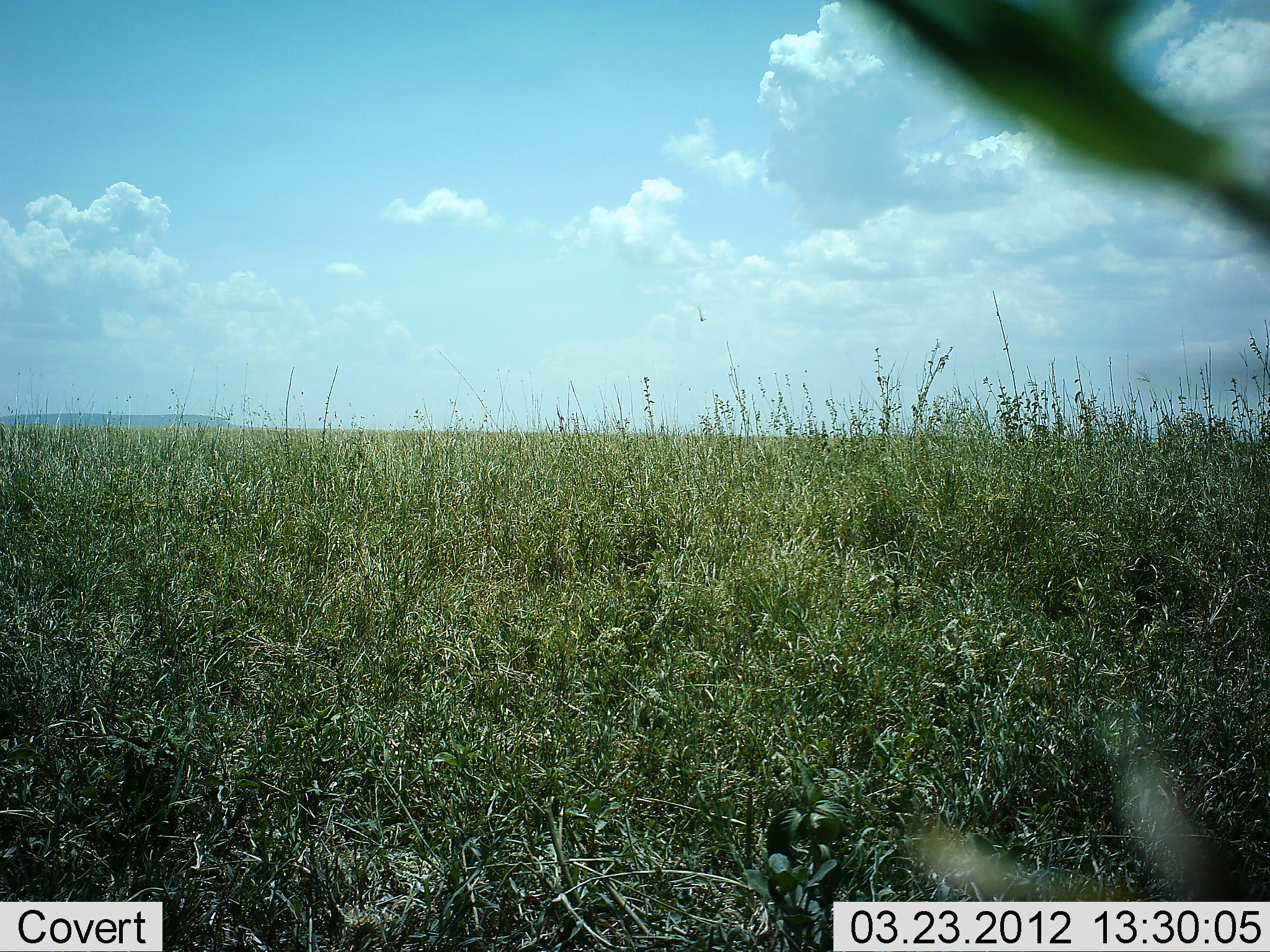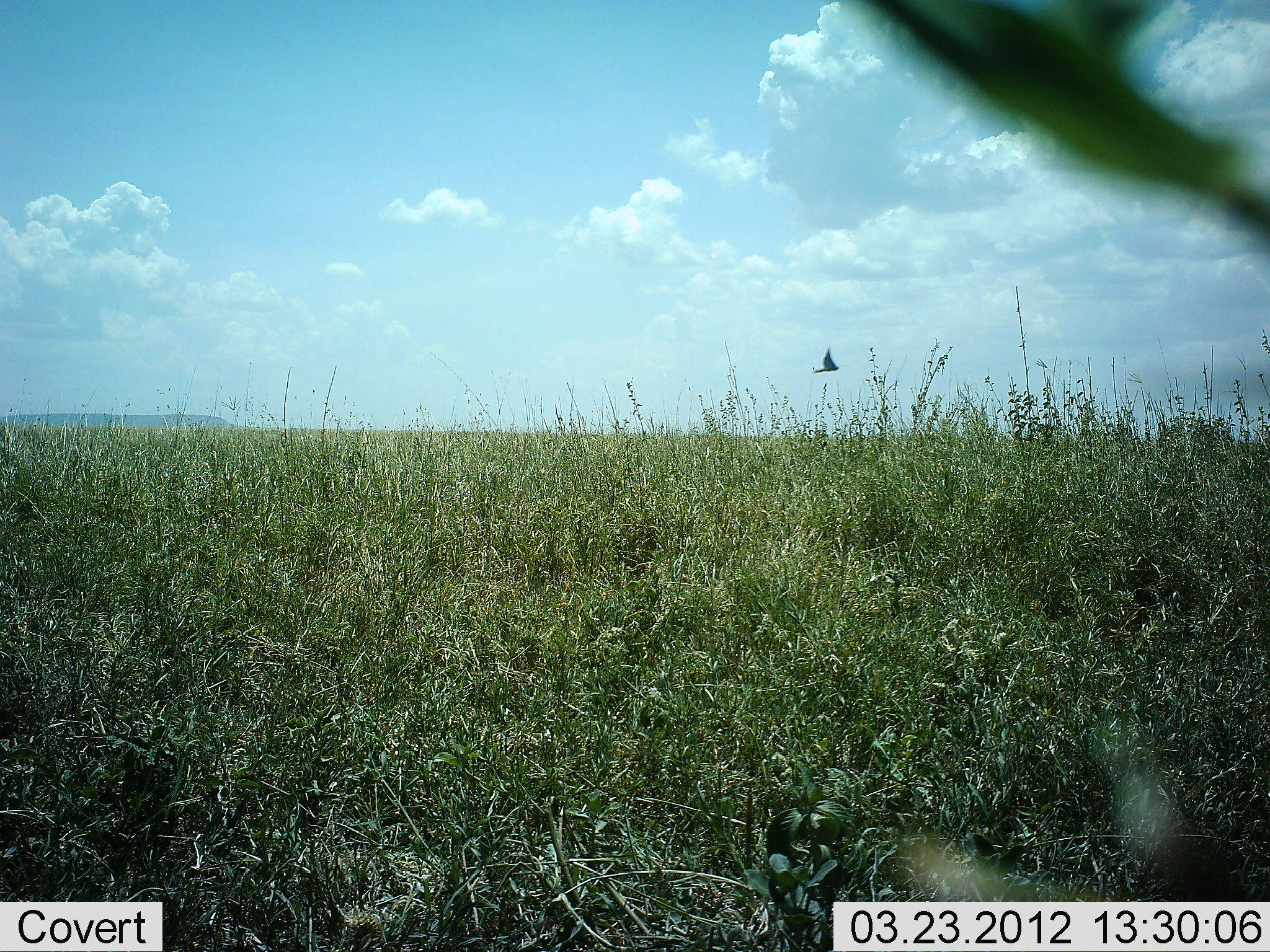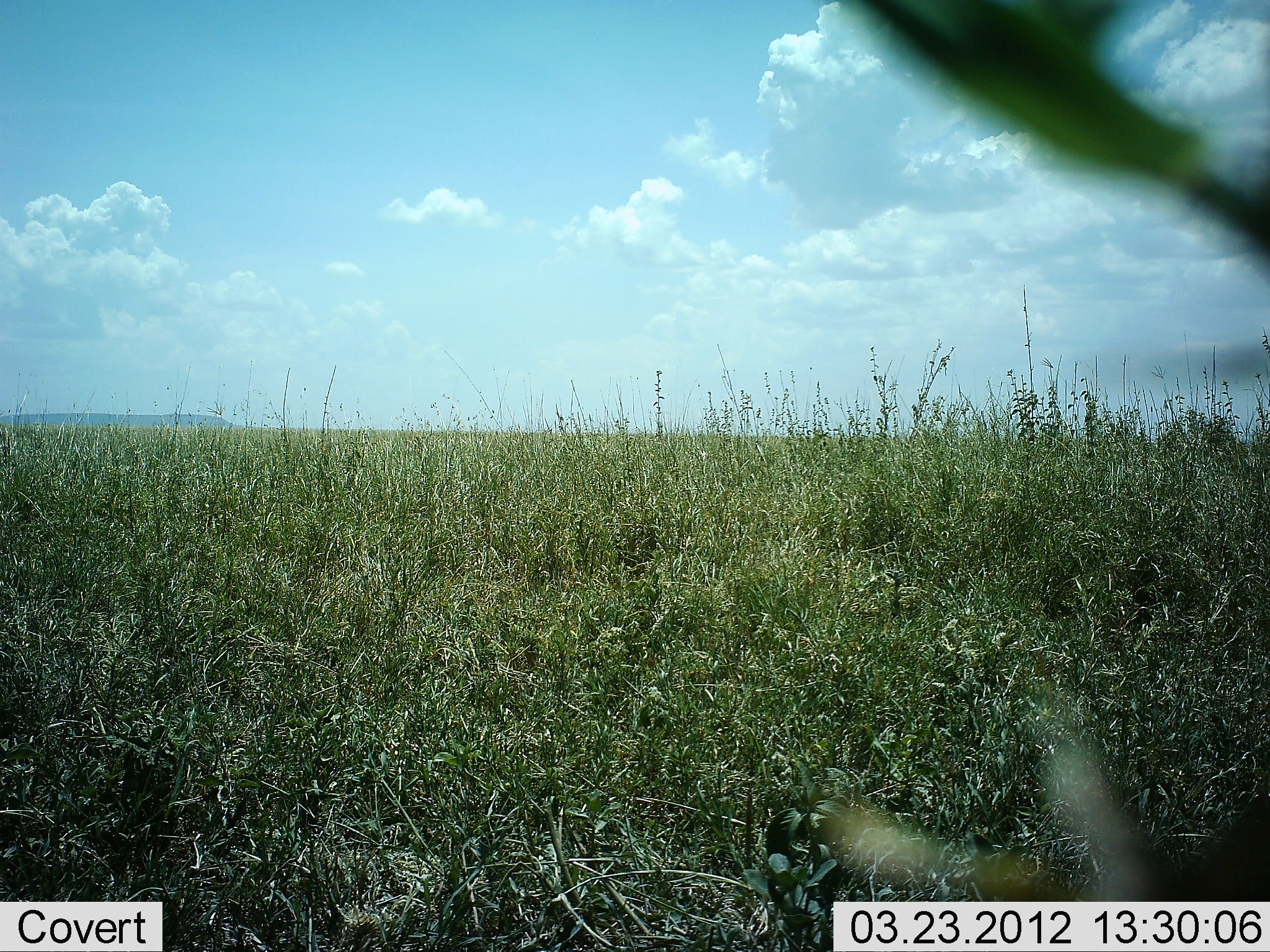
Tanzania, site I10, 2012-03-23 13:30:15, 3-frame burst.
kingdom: Animalia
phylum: Chordata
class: Aves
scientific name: Aves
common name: bird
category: otherbird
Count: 1.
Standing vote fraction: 0%.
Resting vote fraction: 0%.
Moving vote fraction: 100%.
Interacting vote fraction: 0%.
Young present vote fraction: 0%.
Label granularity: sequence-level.